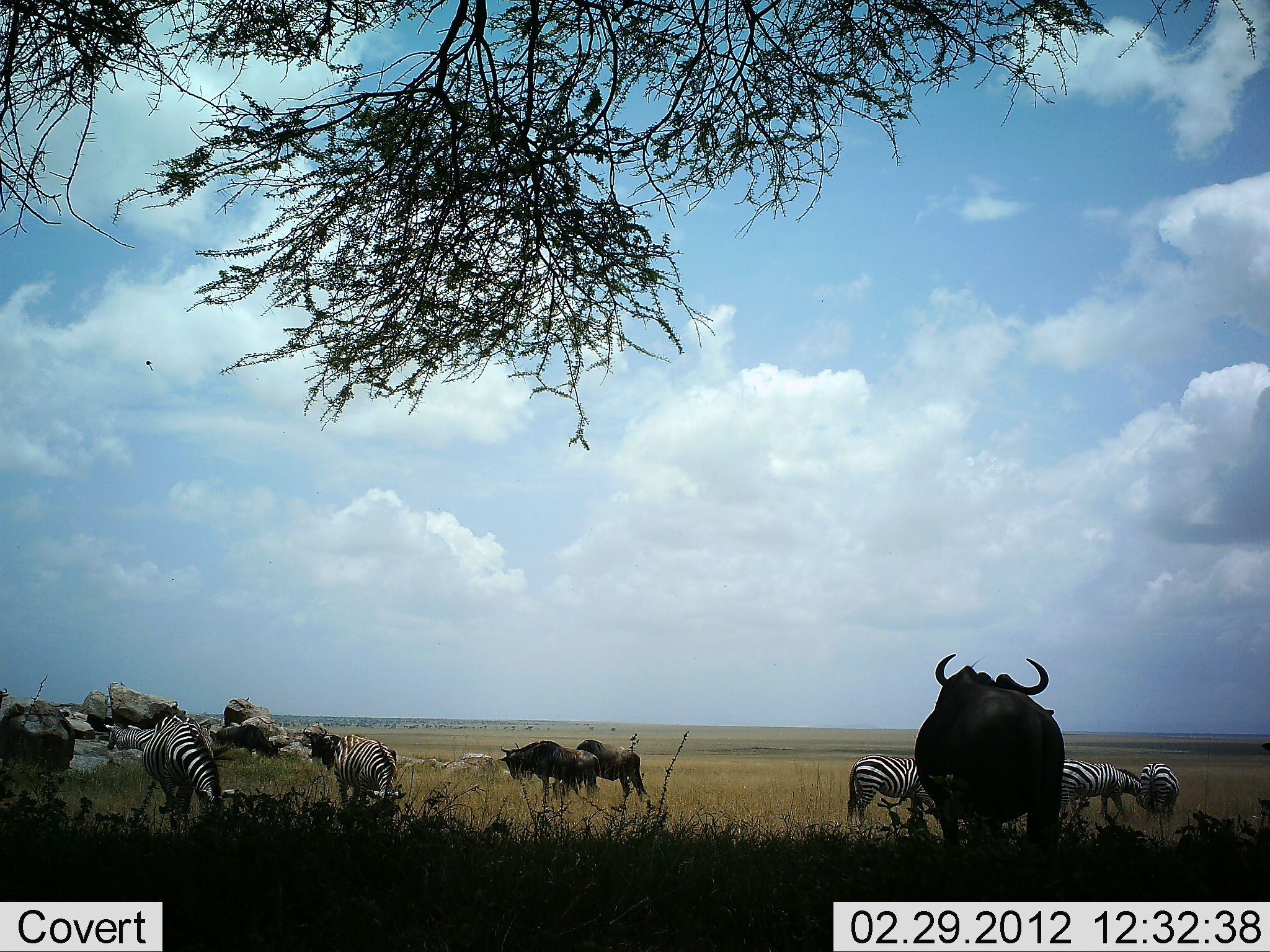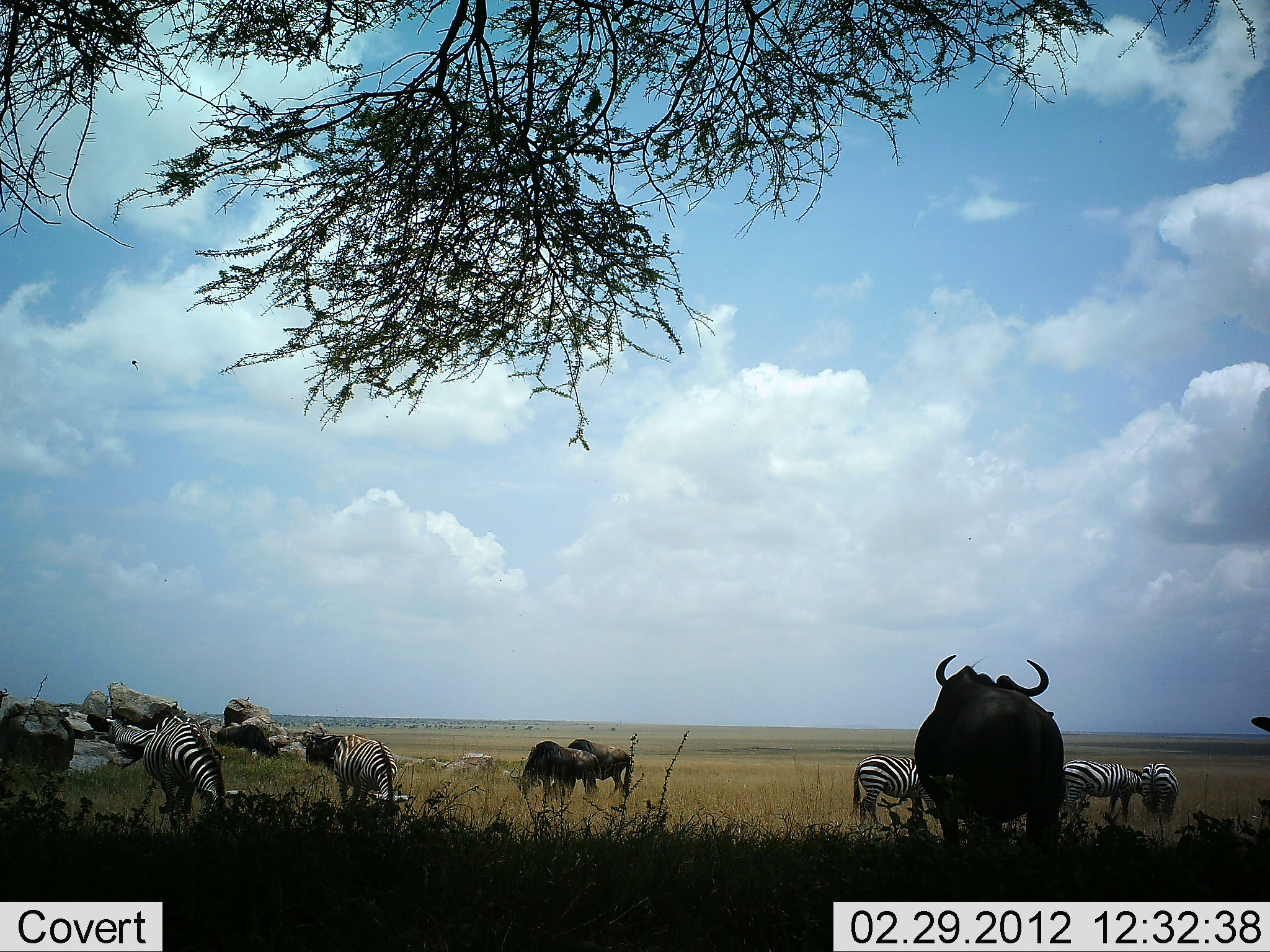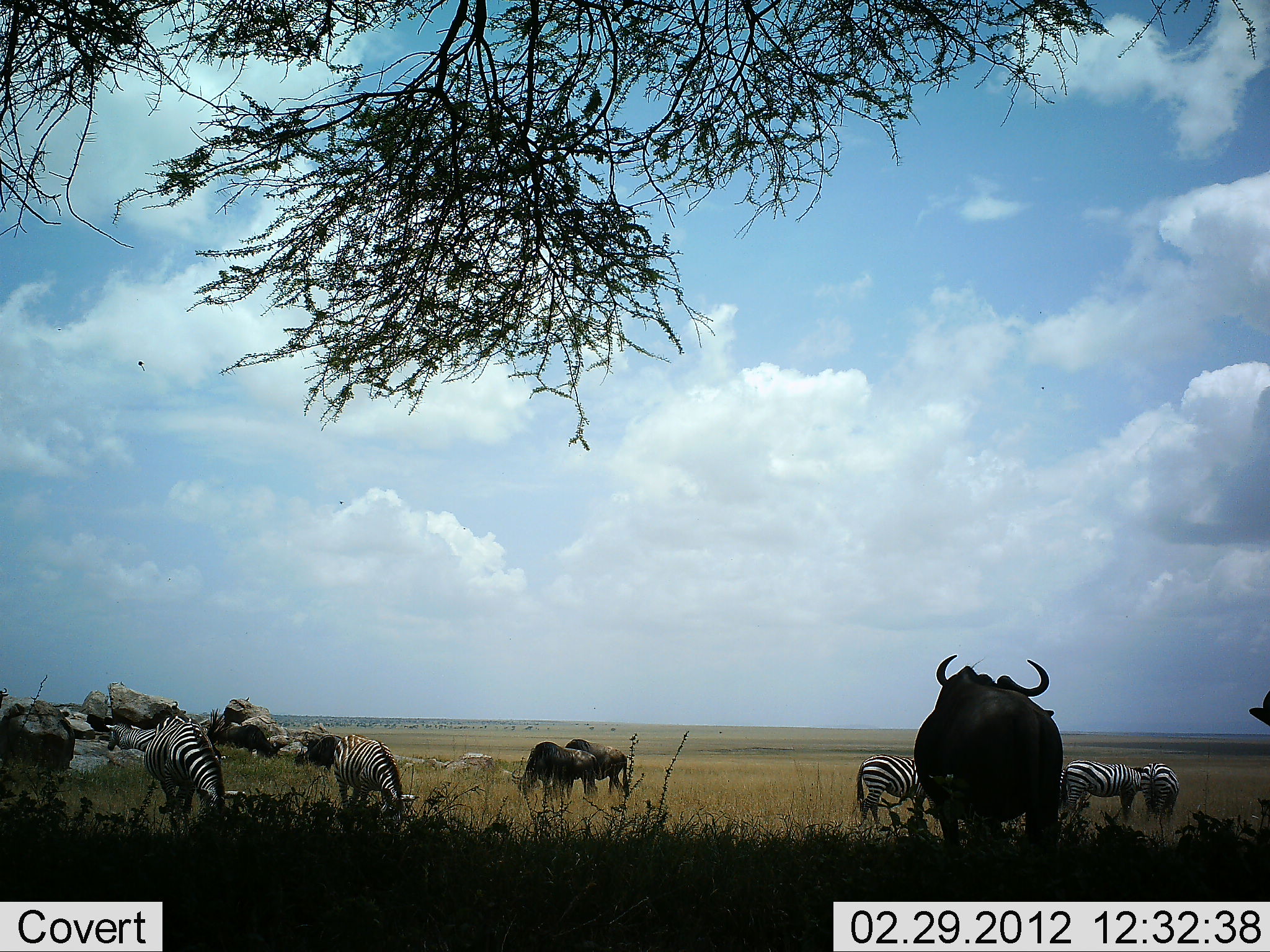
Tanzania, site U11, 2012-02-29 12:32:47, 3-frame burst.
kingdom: Animalia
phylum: Chordata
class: Mammalia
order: Artiodactyla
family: Bovidae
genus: Connochaetes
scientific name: Connochaetes taurinus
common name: blue wildebeest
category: wildebeest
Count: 5.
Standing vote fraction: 70%.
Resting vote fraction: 0%.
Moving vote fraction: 7%.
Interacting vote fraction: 0%.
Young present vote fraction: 0%.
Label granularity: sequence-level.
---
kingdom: Animalia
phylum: Chordata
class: Mammalia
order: Perissodactyla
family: Equidae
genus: Equus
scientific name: Equus quagga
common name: plains zebra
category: zebra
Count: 6.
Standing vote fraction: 45%.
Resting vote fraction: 0%.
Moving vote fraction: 3%.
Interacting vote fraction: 0%.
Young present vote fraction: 0%.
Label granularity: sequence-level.